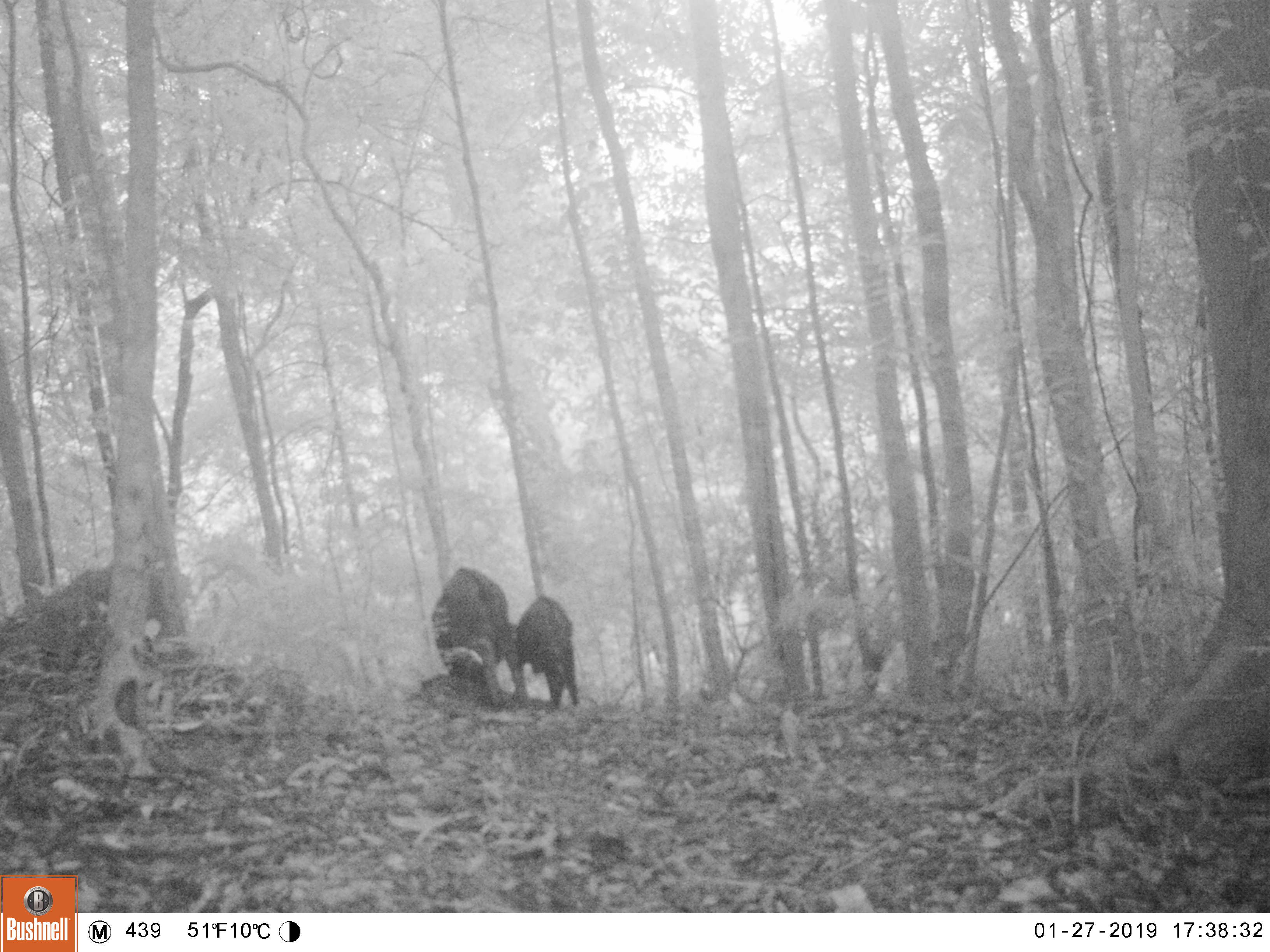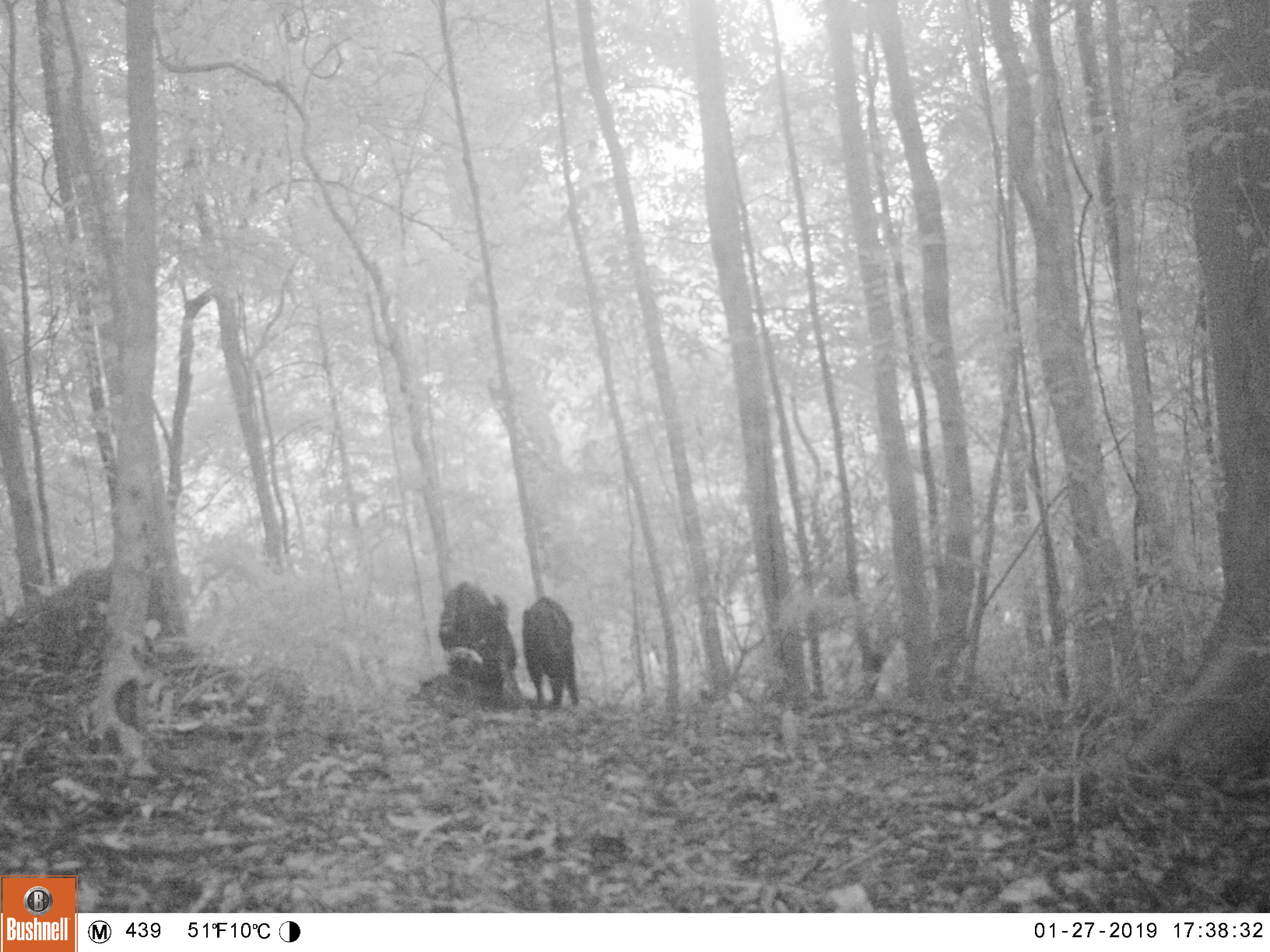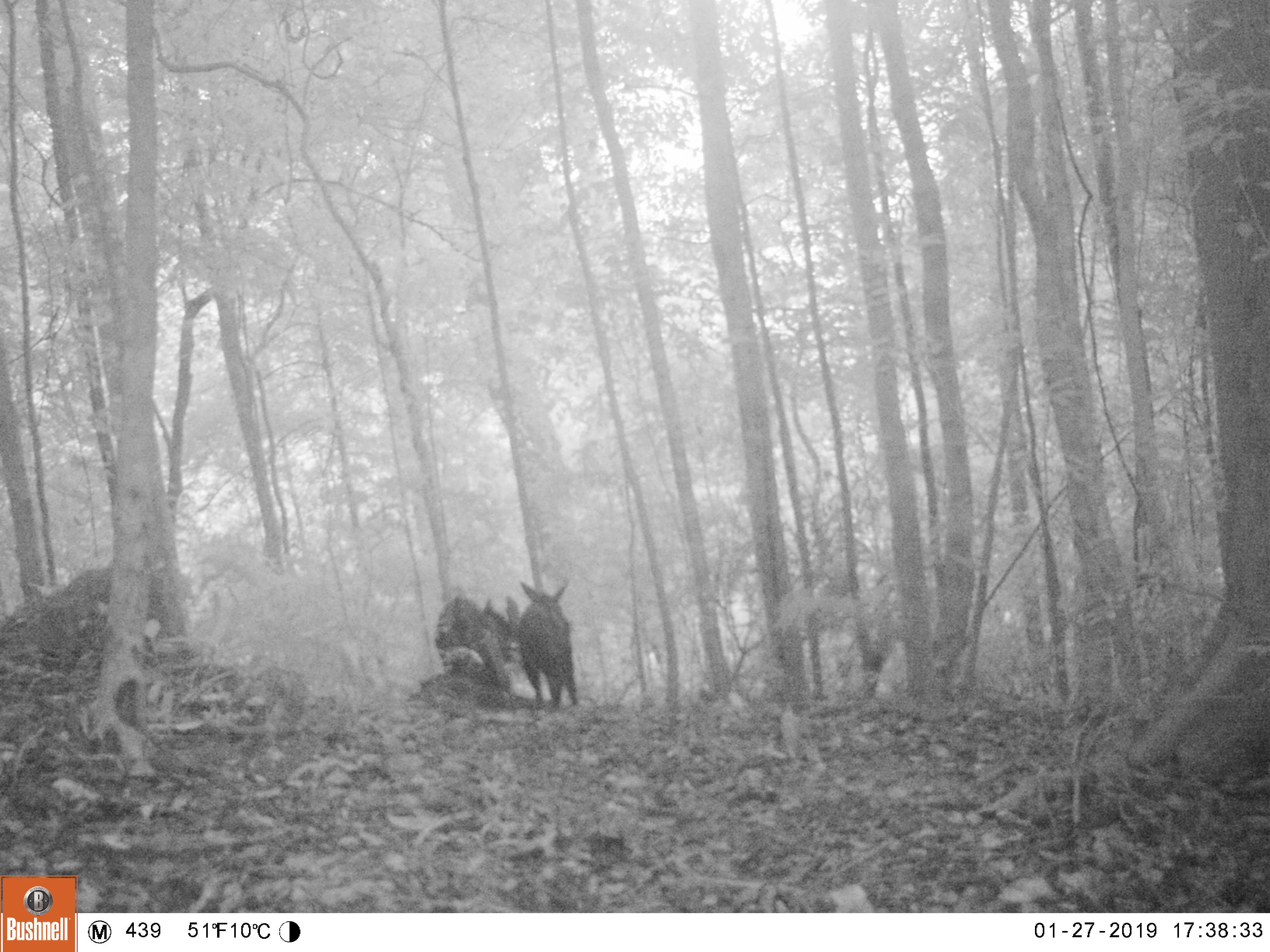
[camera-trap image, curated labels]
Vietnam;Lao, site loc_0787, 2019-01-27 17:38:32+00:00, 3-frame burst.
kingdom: Animalia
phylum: Chordata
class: Mammalia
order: Artiodactyla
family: Bovidae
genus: Capricornis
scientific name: Capricornis sumatraensis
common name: chinese serow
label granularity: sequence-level